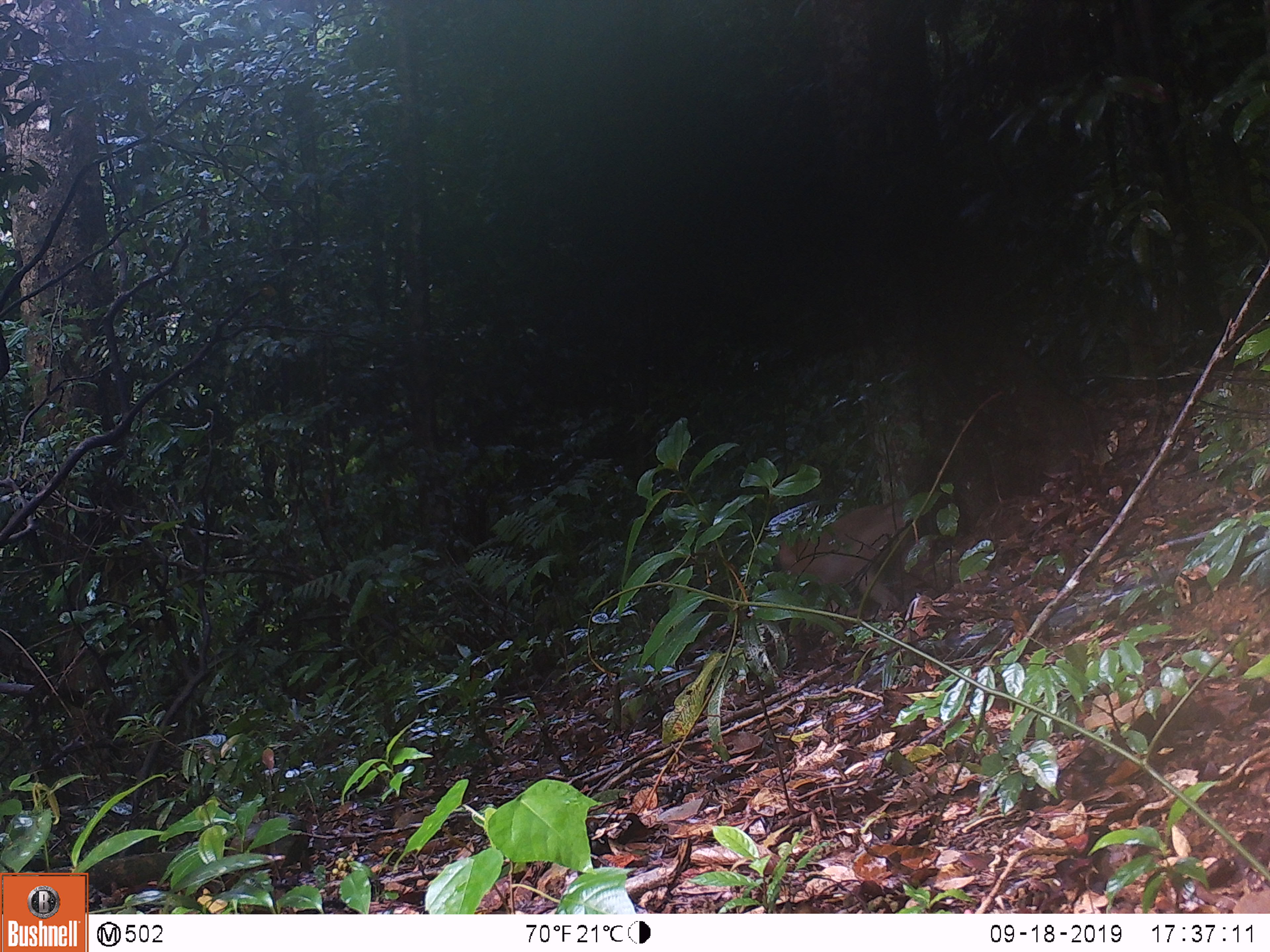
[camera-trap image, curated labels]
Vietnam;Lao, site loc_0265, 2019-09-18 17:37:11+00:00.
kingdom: Animalia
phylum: Chordata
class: Mammalia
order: Primates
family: Cercopithecidae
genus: Macaca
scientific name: Macaca nemestrina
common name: pig-tailed macaque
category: pig tailed macaque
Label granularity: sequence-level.